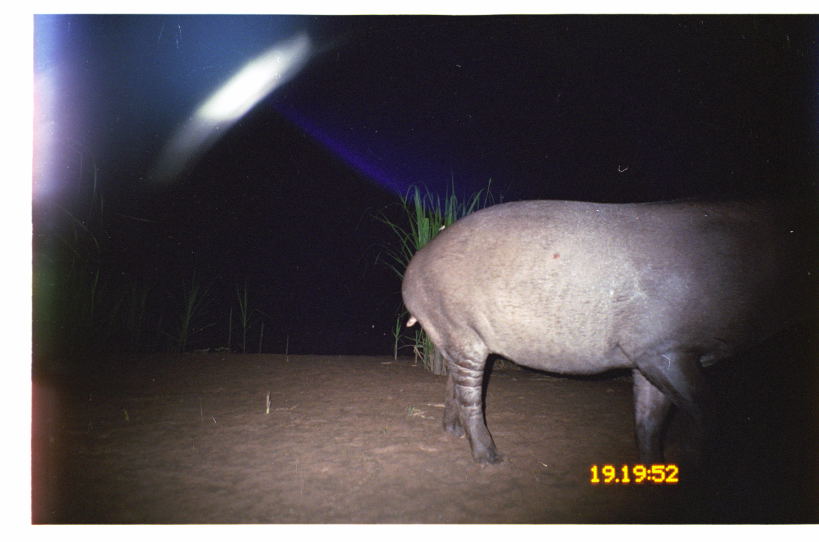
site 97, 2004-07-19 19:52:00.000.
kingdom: Animalia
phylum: Chordata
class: Mammalia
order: Perissodactyla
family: Tapiridae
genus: Tapirus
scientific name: Tapirus terrestris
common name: south american tapir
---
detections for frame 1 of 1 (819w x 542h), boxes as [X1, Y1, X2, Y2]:
tapirus terrestris: [401, 199, 818, 470]